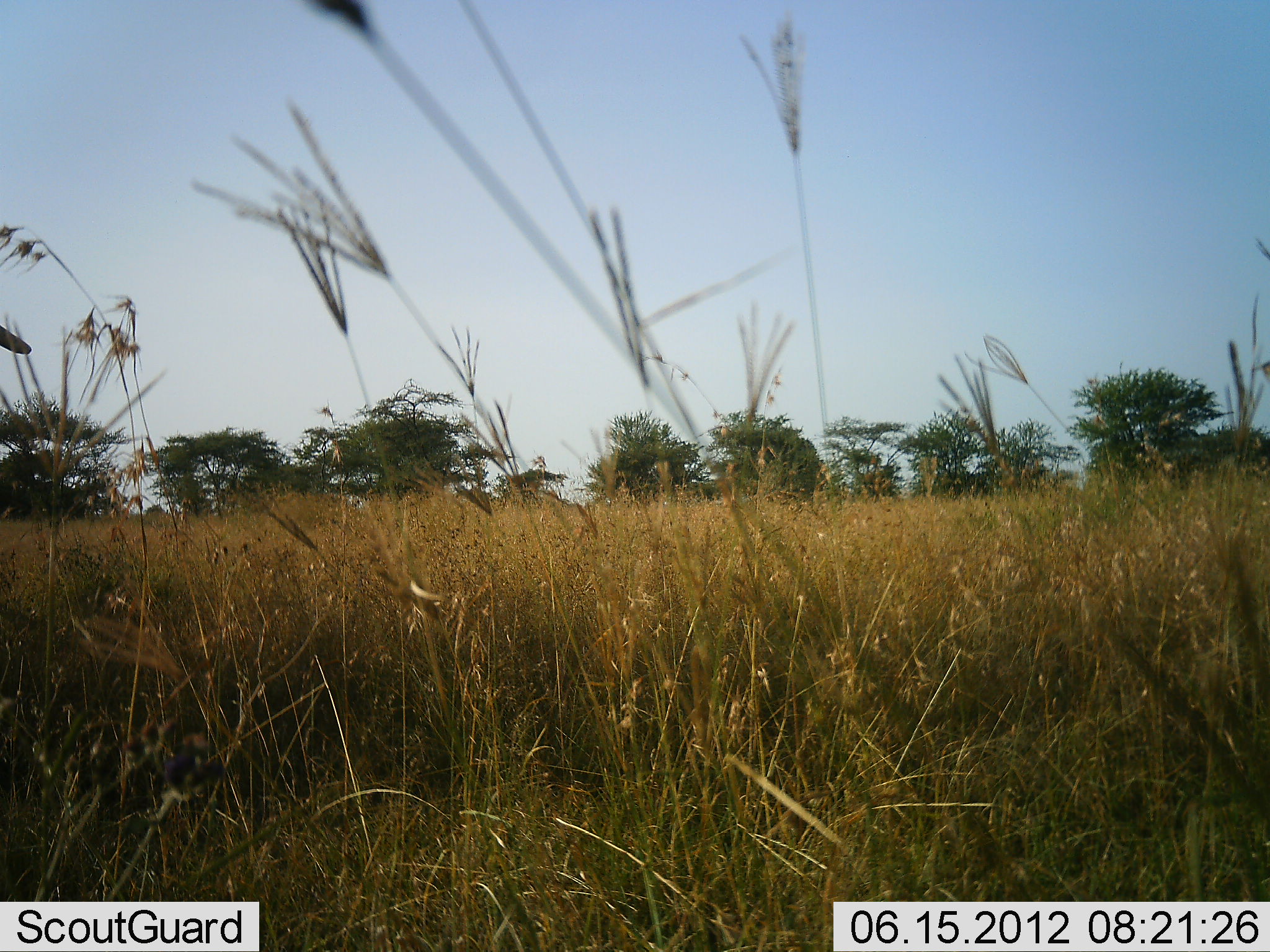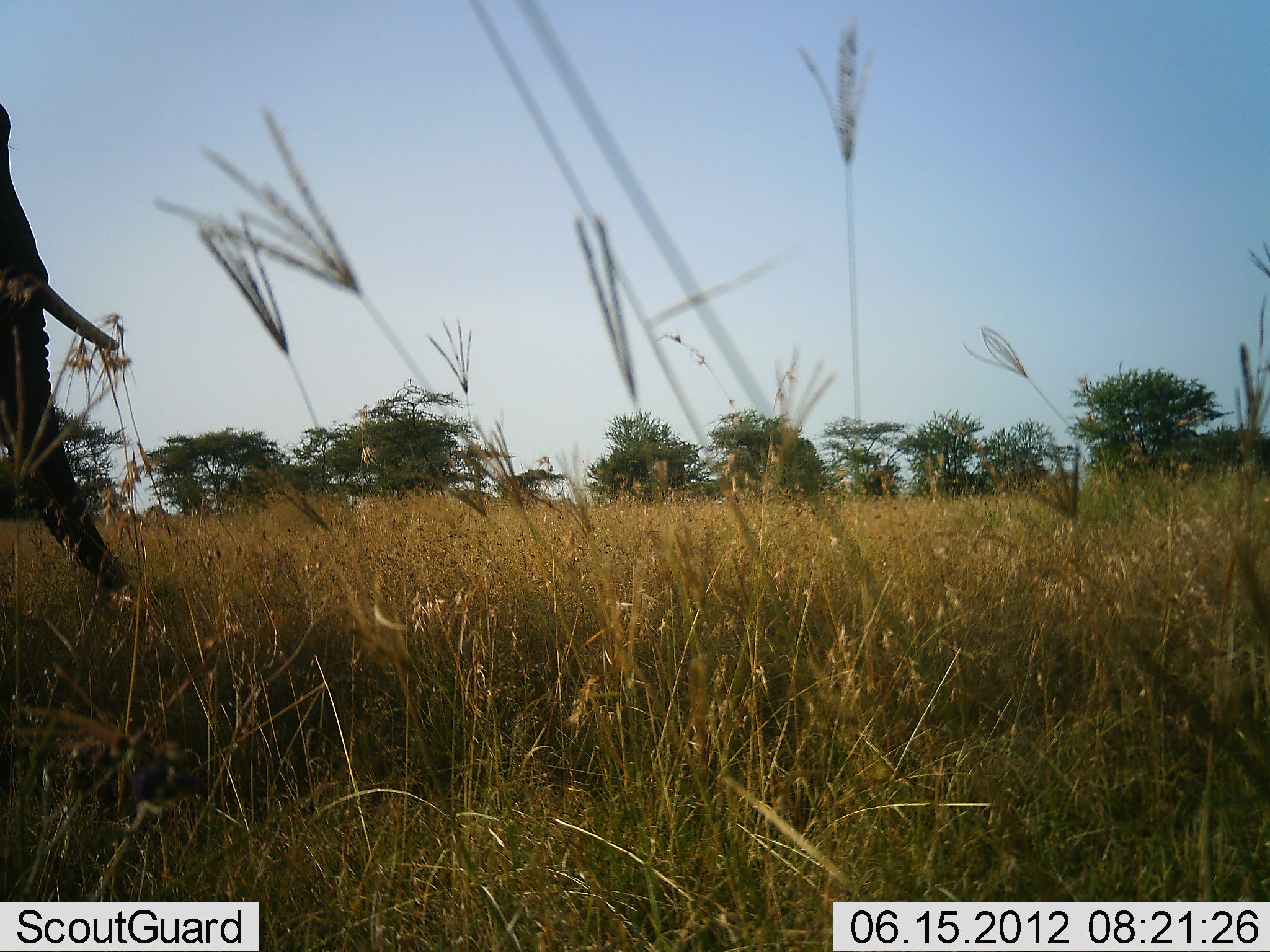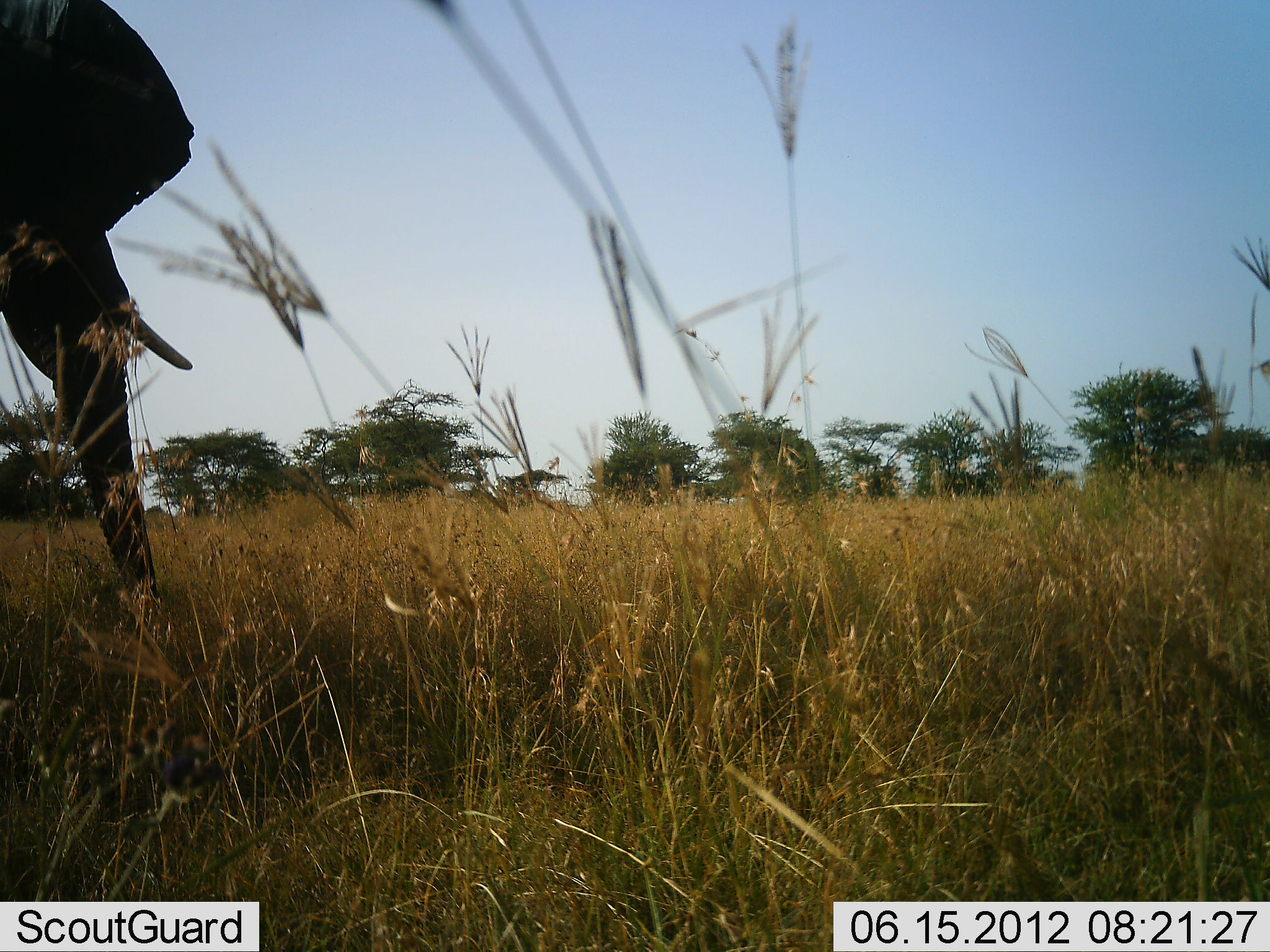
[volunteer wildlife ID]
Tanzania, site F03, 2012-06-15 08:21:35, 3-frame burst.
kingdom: Animalia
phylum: Chordata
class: Mammalia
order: Proboscidea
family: Elephantidae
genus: Loxodonta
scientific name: Loxodonta africana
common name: african bush elephant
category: elephant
Elephant (african bush elephant) (Loxodonta africana), count 1. Behavior (volunteer vote fractions): standing 20%, resting 0%, moving 80%, interacting 0%. Young present (vote fraction): 0%. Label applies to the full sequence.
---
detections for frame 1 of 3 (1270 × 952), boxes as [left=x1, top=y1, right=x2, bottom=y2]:
animal: [left=0, top=324, right=32, bottom=357]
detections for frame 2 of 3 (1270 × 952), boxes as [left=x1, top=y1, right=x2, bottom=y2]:
animal: [left=0, top=104, right=142, bottom=604]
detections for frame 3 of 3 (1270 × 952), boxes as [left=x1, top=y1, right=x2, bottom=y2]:
animal: [left=0, top=0, right=195, bottom=615]